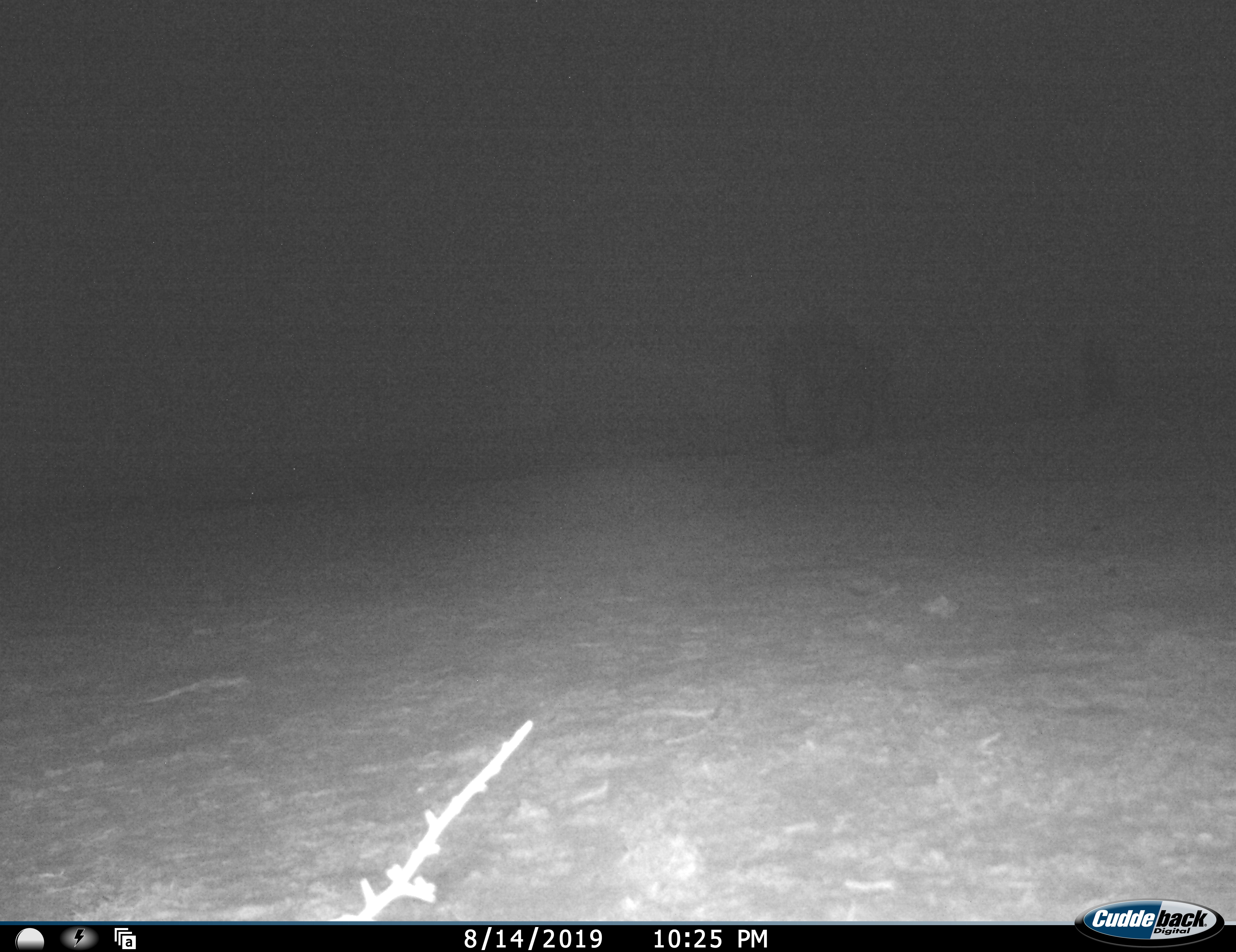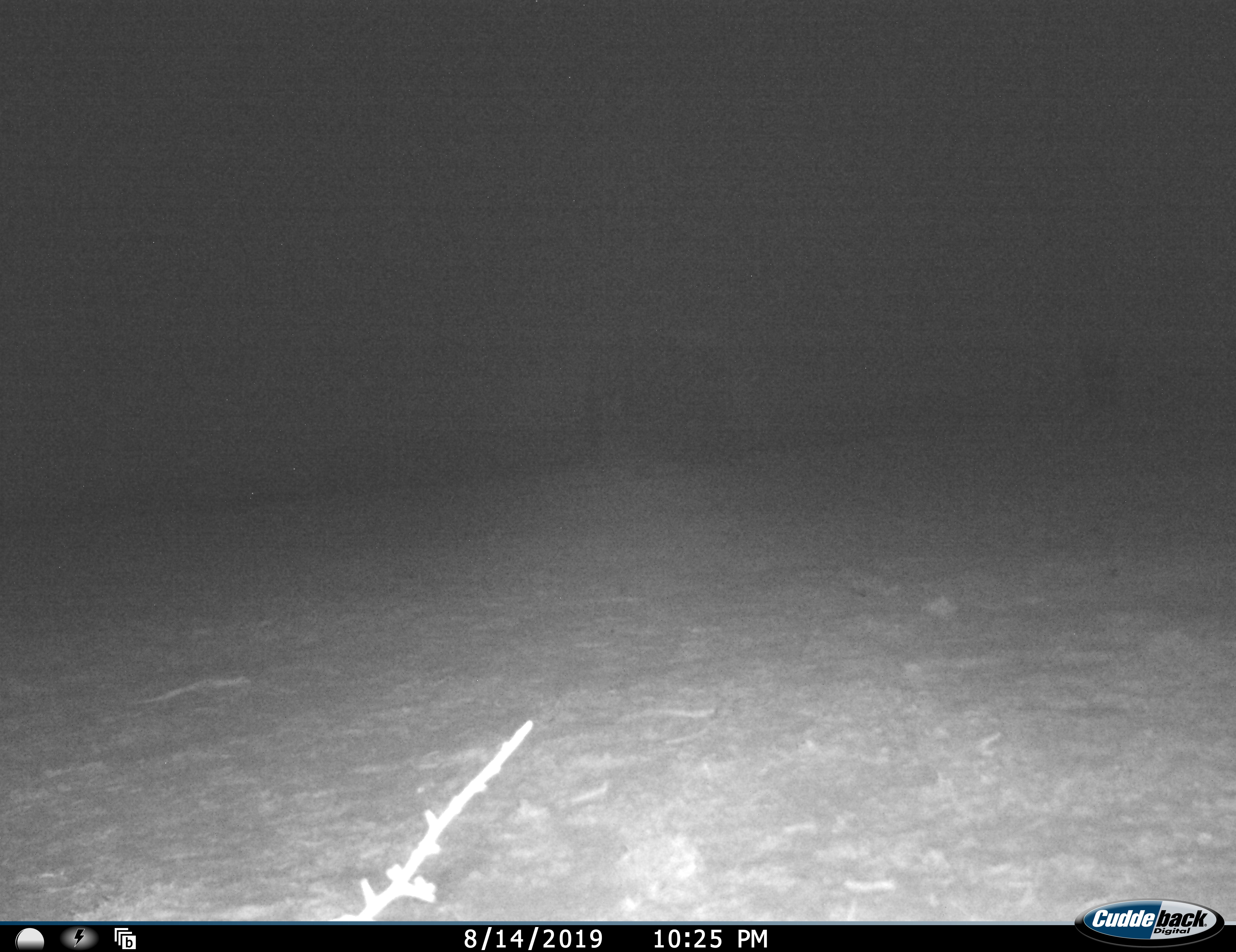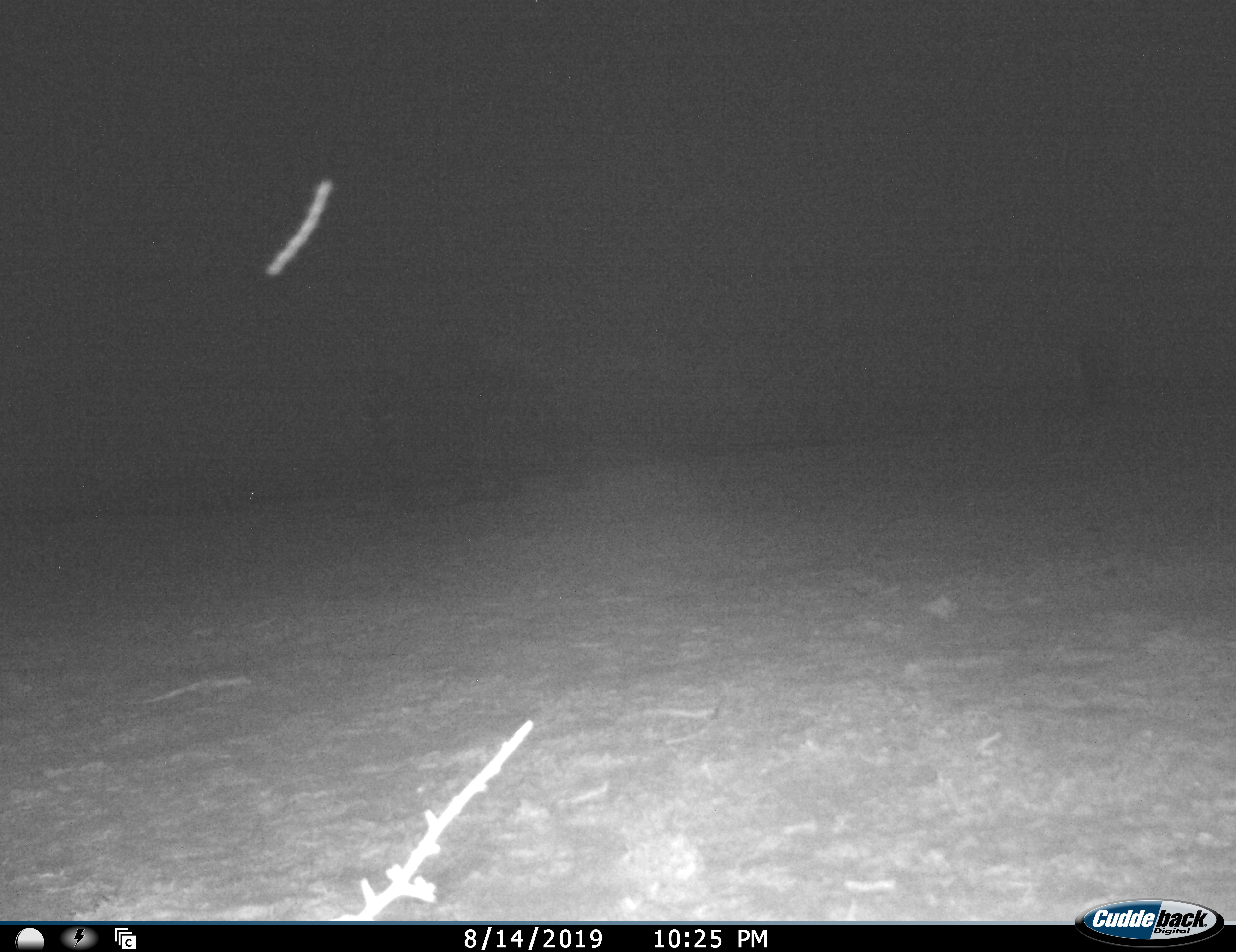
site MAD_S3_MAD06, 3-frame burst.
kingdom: Animalia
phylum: Chordata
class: Mammalia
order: Proboscidea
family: Elephantidae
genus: Loxodonta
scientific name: Loxodonta africana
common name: african bush elephant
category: elephant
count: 1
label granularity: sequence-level